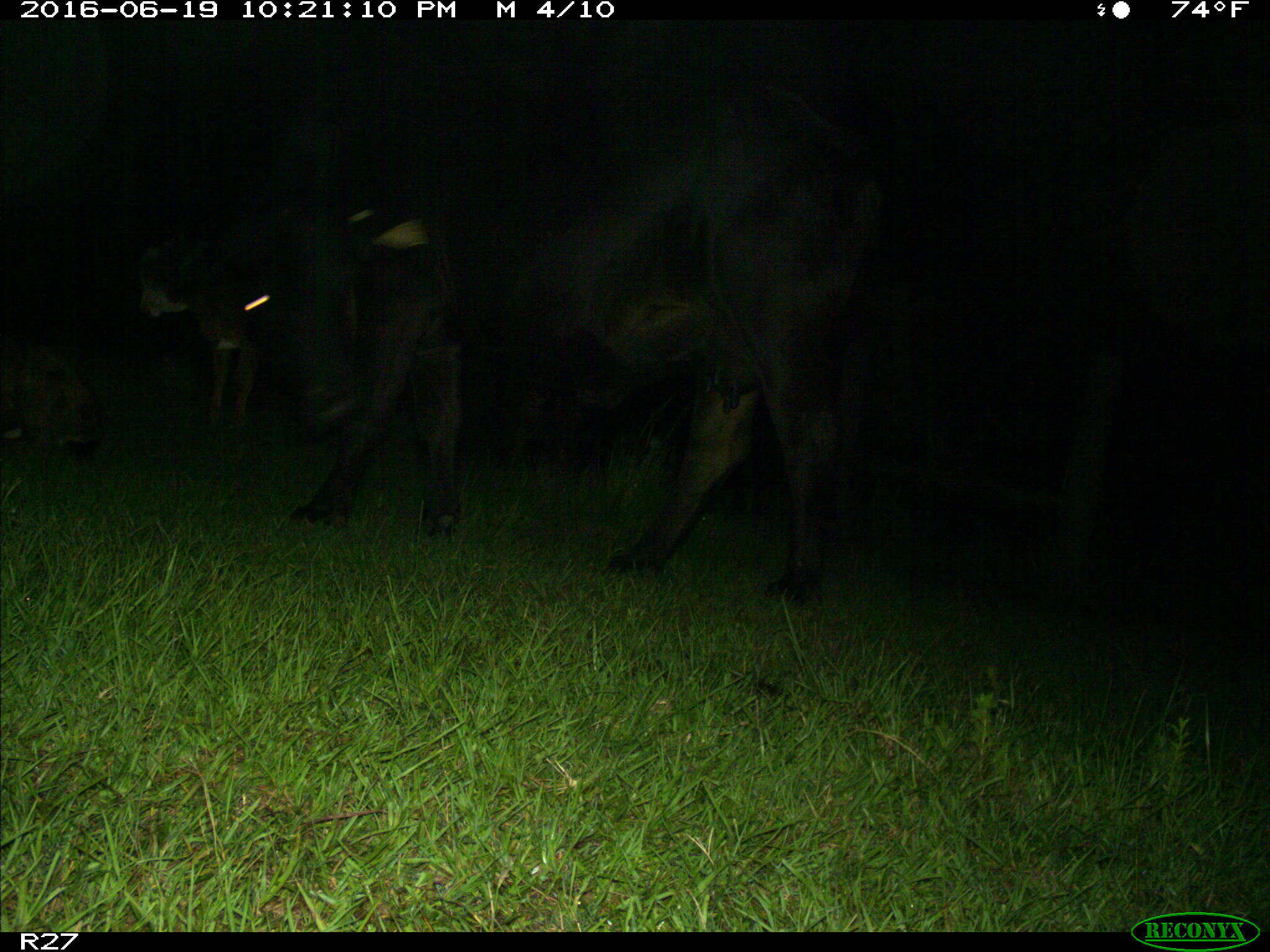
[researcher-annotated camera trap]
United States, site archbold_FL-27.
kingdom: Animalia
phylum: Chordata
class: Mammalia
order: Artiodactyla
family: Bovidae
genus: Bos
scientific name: Bos taurus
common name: domestic cow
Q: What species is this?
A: Bos taurus (domestic cow).